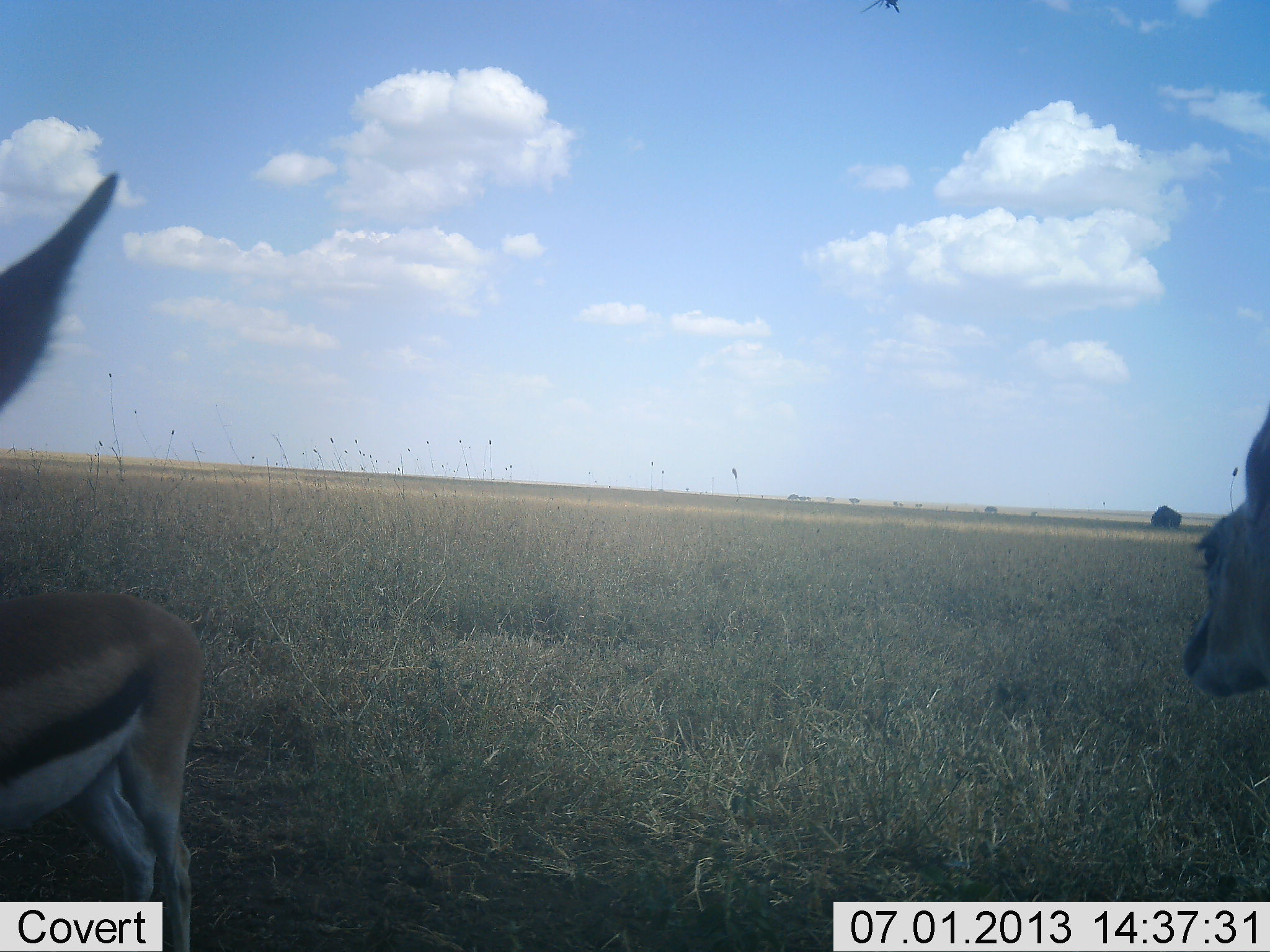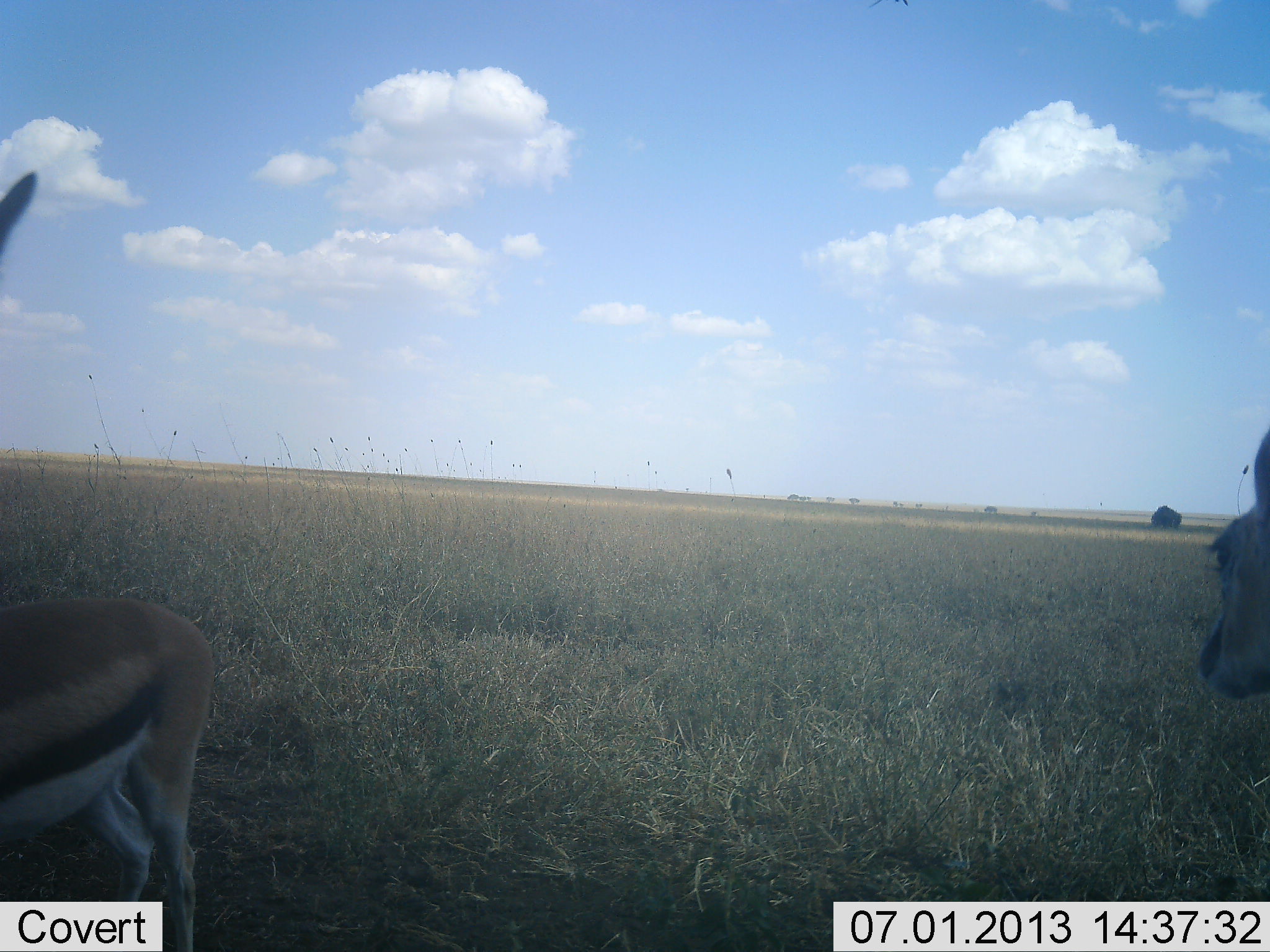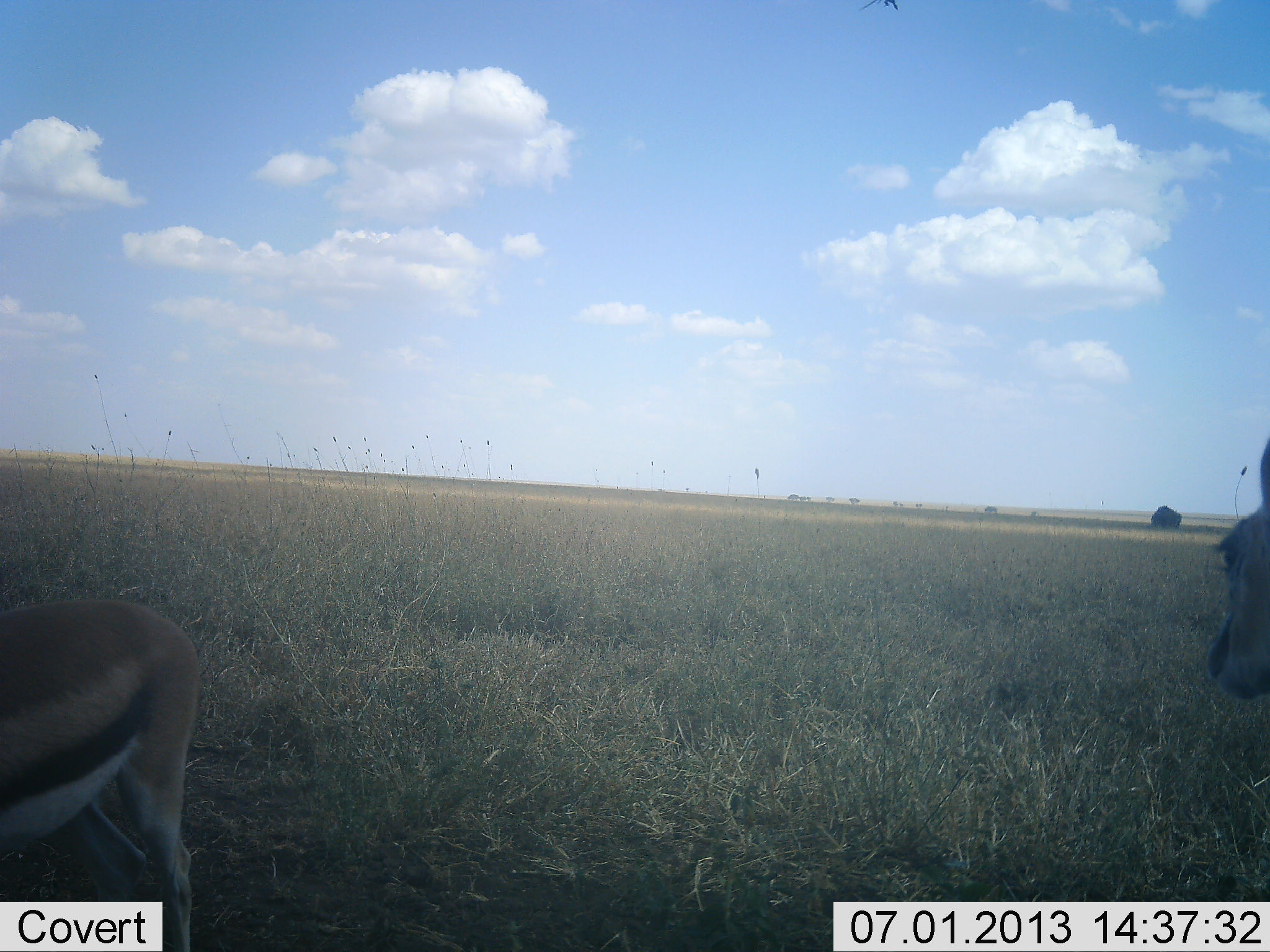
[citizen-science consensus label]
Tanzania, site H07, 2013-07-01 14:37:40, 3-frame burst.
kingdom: Animalia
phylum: Chordata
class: Mammalia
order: Artiodactyla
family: Bovidae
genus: Eudorcas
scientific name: Eudorcas thomsonii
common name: thomson's gazelle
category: gazellethomsons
Gazellethomsons (thomson's gazelle) (Eudorcas thomsonii), count 2. Behavior (volunteer vote fractions): standing 100%, resting 0%, moving 0%, interacting 0%. Young present (vote fraction): 0%. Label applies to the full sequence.